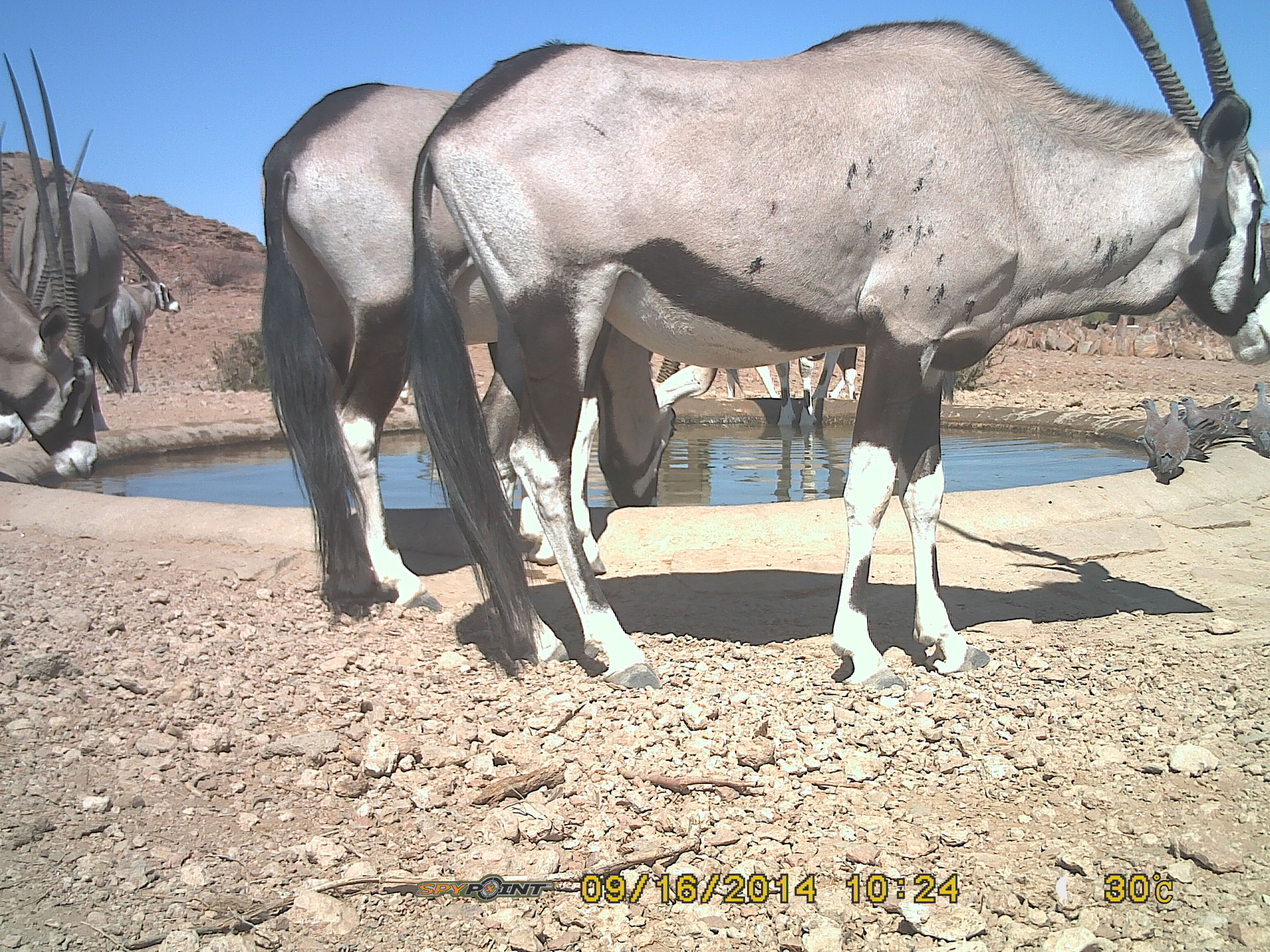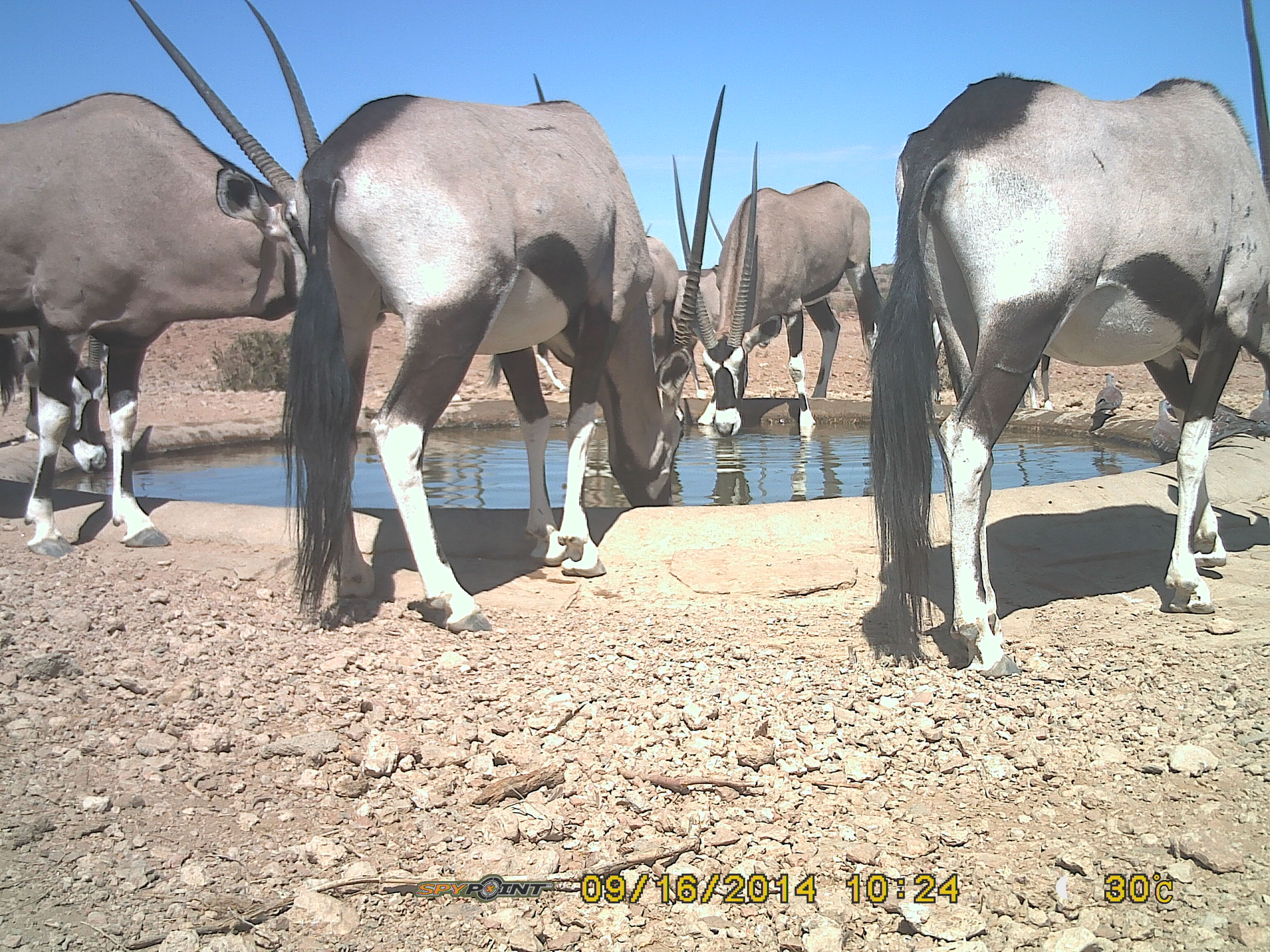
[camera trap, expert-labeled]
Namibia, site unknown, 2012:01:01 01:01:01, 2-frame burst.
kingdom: Animalia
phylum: Chordata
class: Mammalia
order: Artiodactyla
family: Bovidae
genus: Oryx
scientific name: Oryx gazella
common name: gemsbok